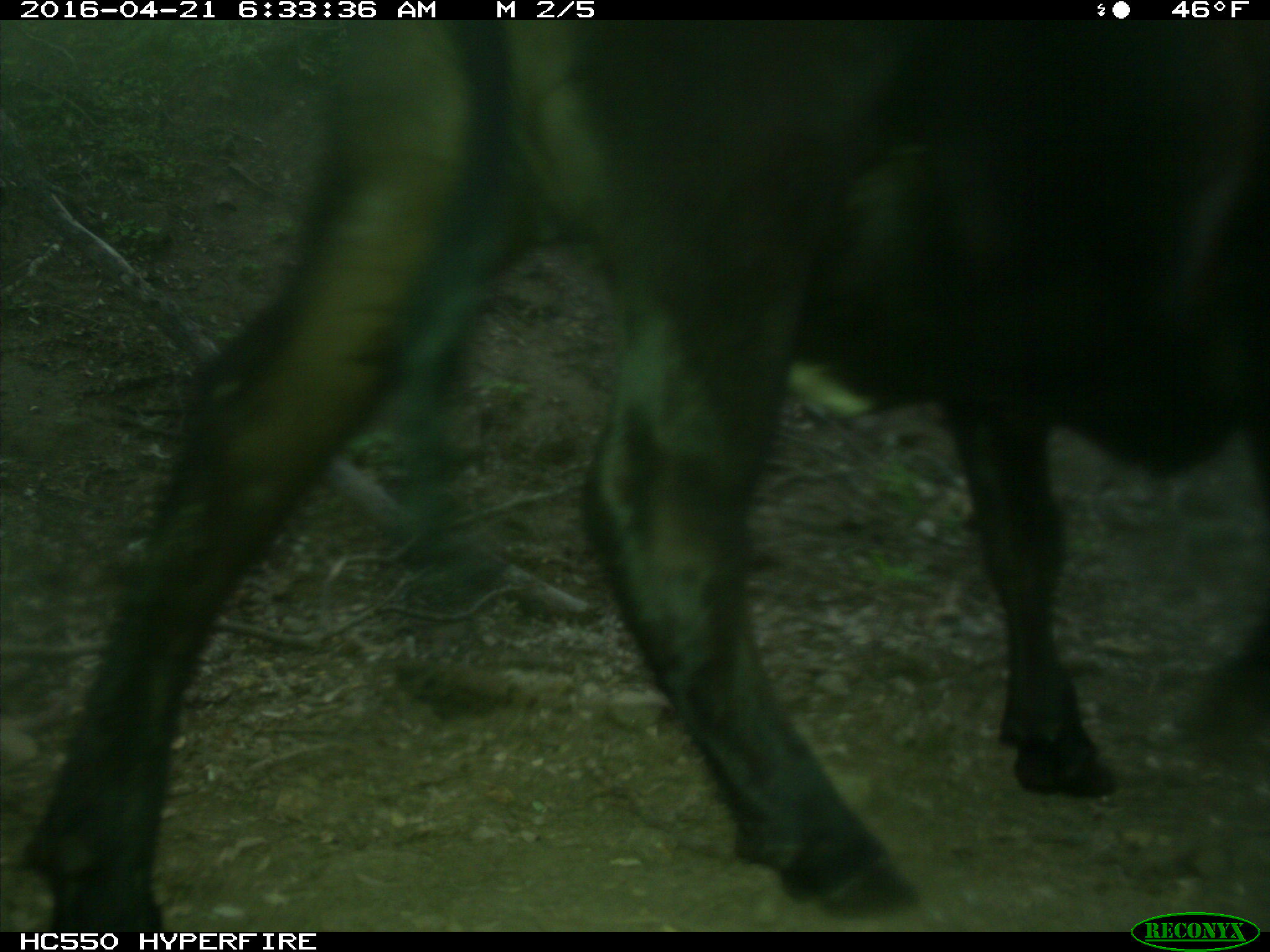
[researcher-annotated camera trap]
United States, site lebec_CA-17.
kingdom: Animalia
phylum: Chordata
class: Mammalia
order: Artiodactyla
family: Bovidae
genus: Bos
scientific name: Bos taurus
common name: domestic cow